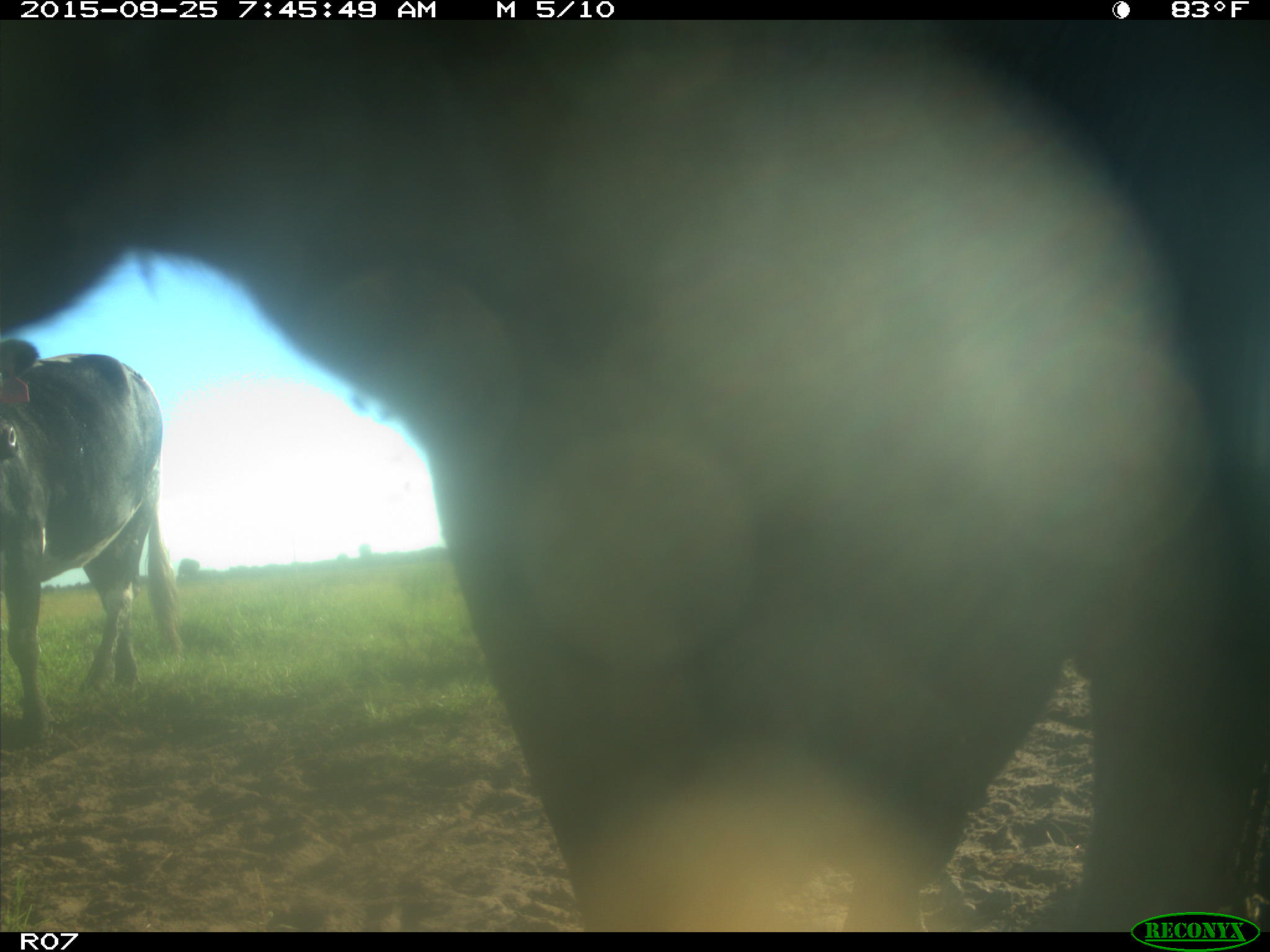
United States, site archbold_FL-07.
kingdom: Animalia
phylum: Chordata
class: Mammalia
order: Artiodactyla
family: Bovidae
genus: Bos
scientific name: Bos taurus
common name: domestic cow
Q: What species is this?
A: Bos taurus (domestic cow).